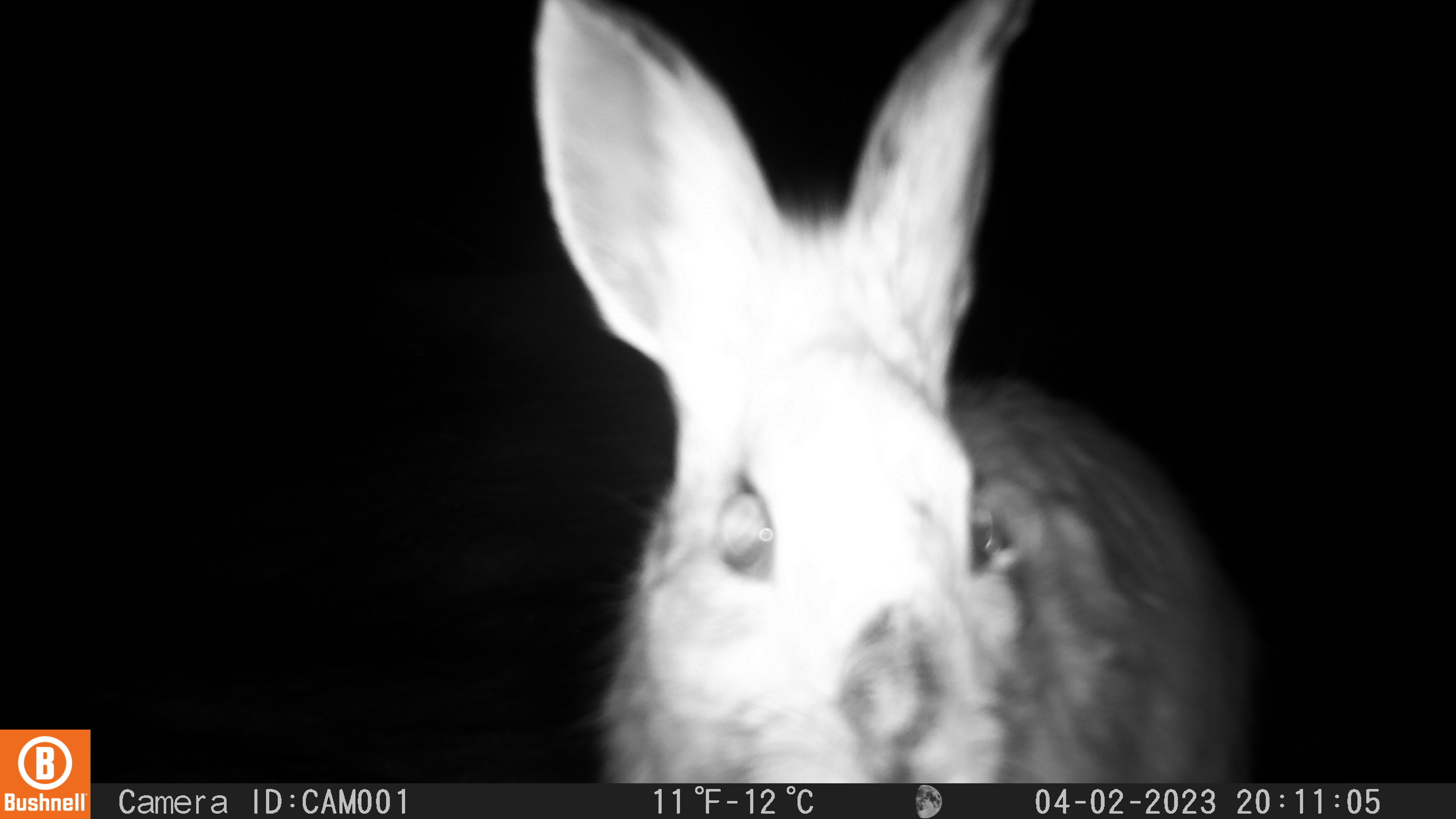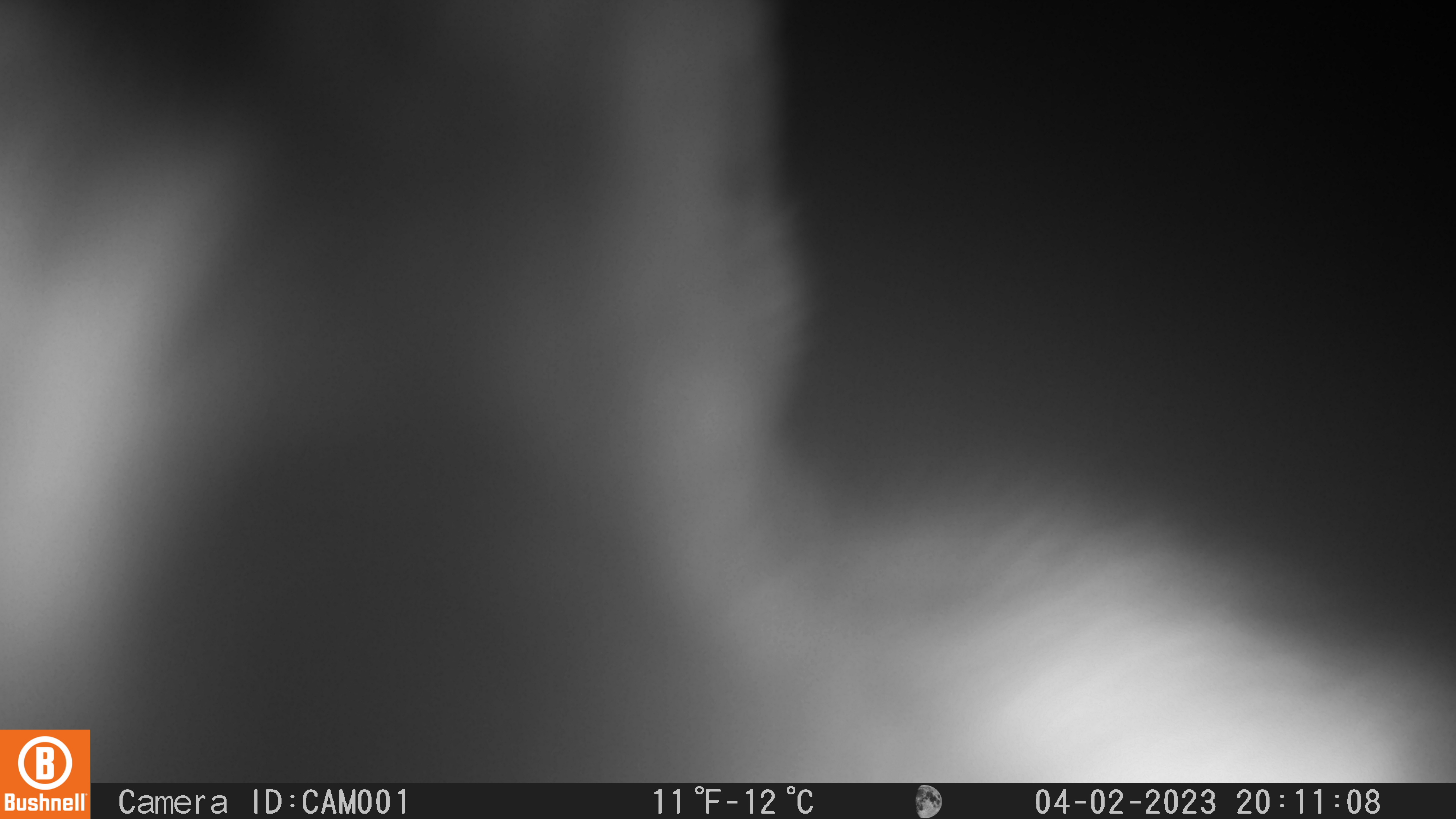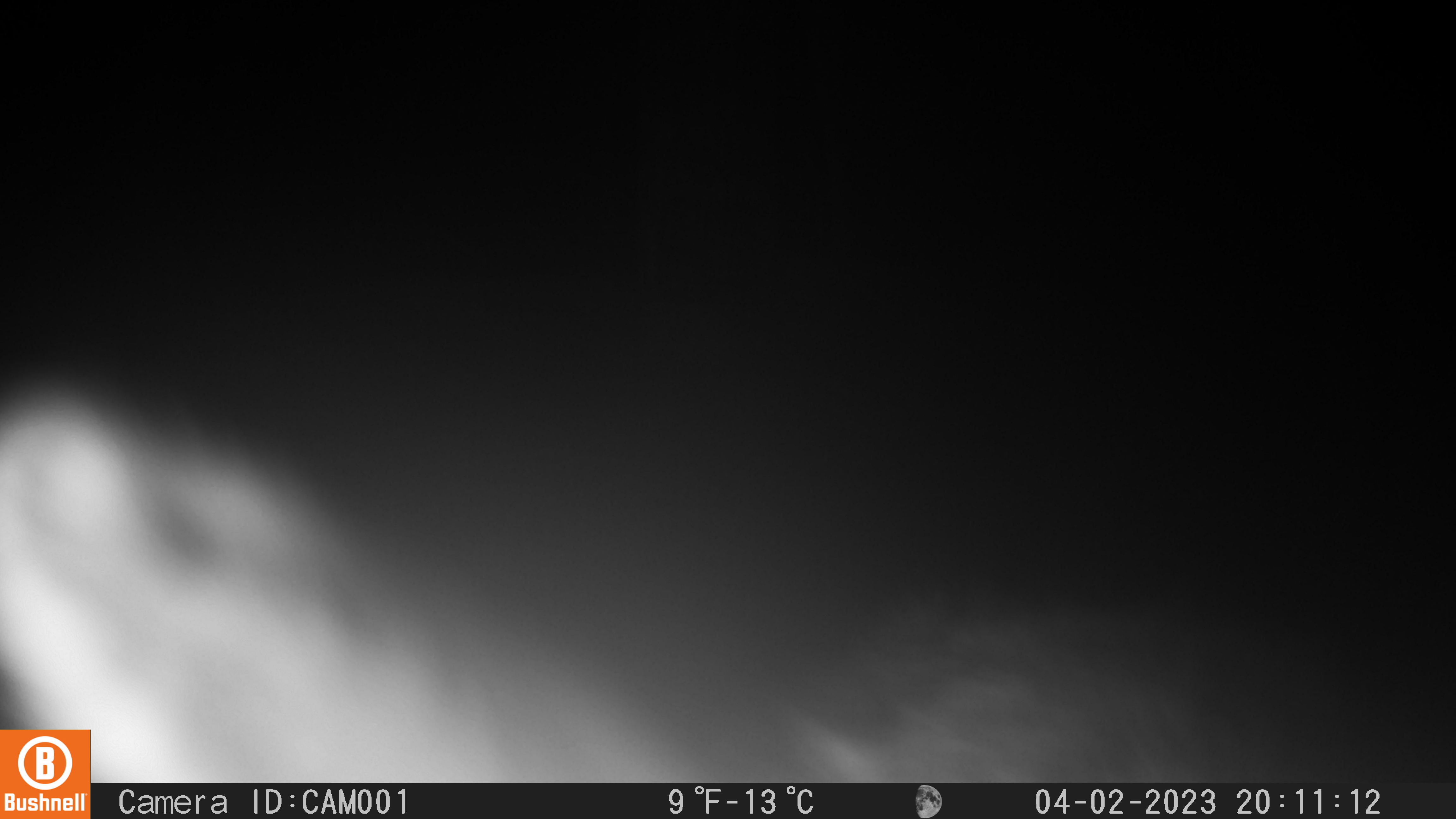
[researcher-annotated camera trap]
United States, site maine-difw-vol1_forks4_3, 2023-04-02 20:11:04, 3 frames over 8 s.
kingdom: Animalia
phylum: Chordata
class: Mammalia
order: Lagomorpha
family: Leporidae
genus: Lepus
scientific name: Lepus americanus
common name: snowshoe hare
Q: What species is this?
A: Snowshoe hare (Lepus americanus).